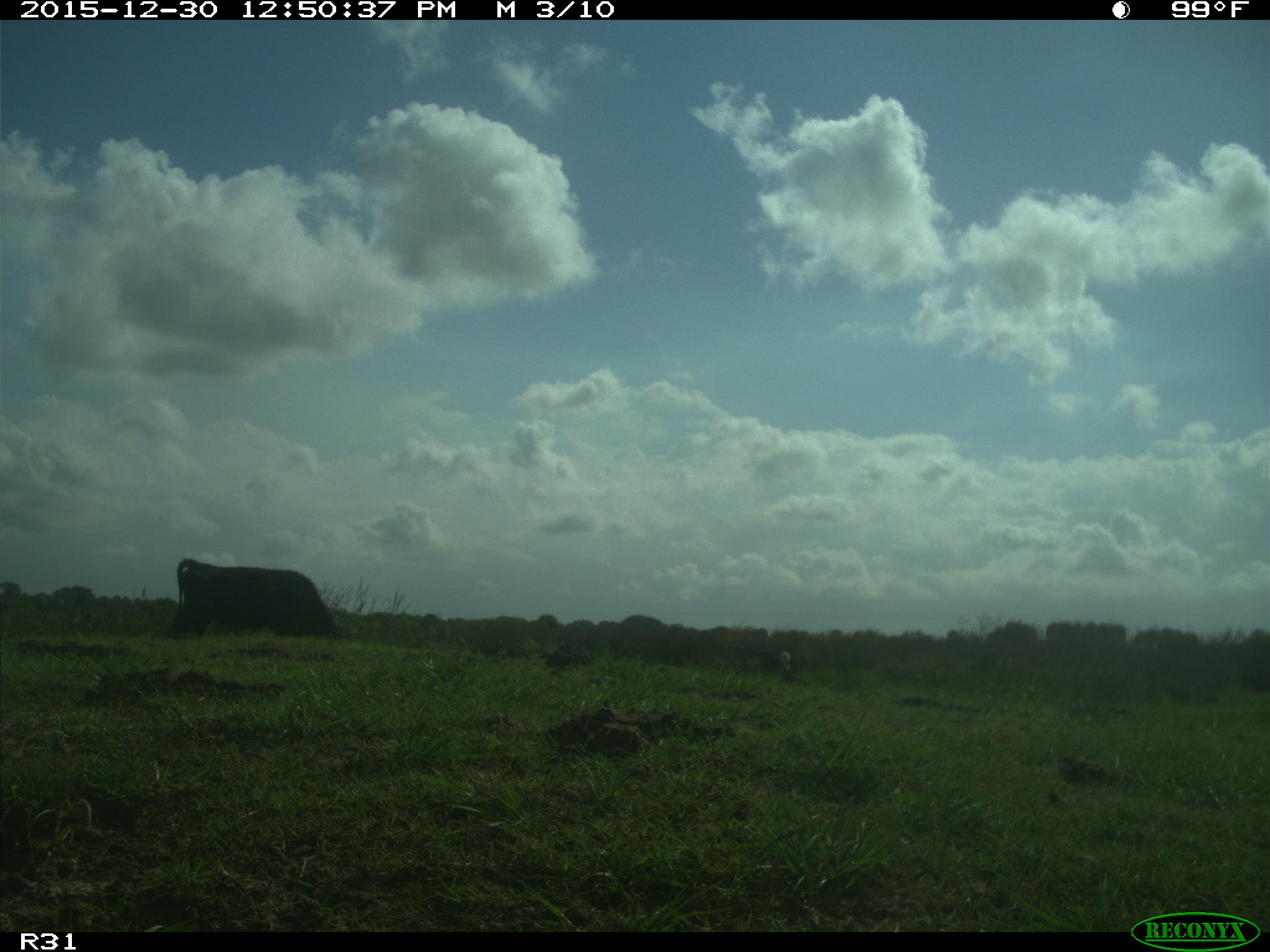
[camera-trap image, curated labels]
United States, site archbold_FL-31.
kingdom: Animalia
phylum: Chordata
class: Mammalia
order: Artiodactyla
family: Bovidae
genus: Bos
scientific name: Bos taurus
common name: domestic cow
Bos taurus (domestic cow).